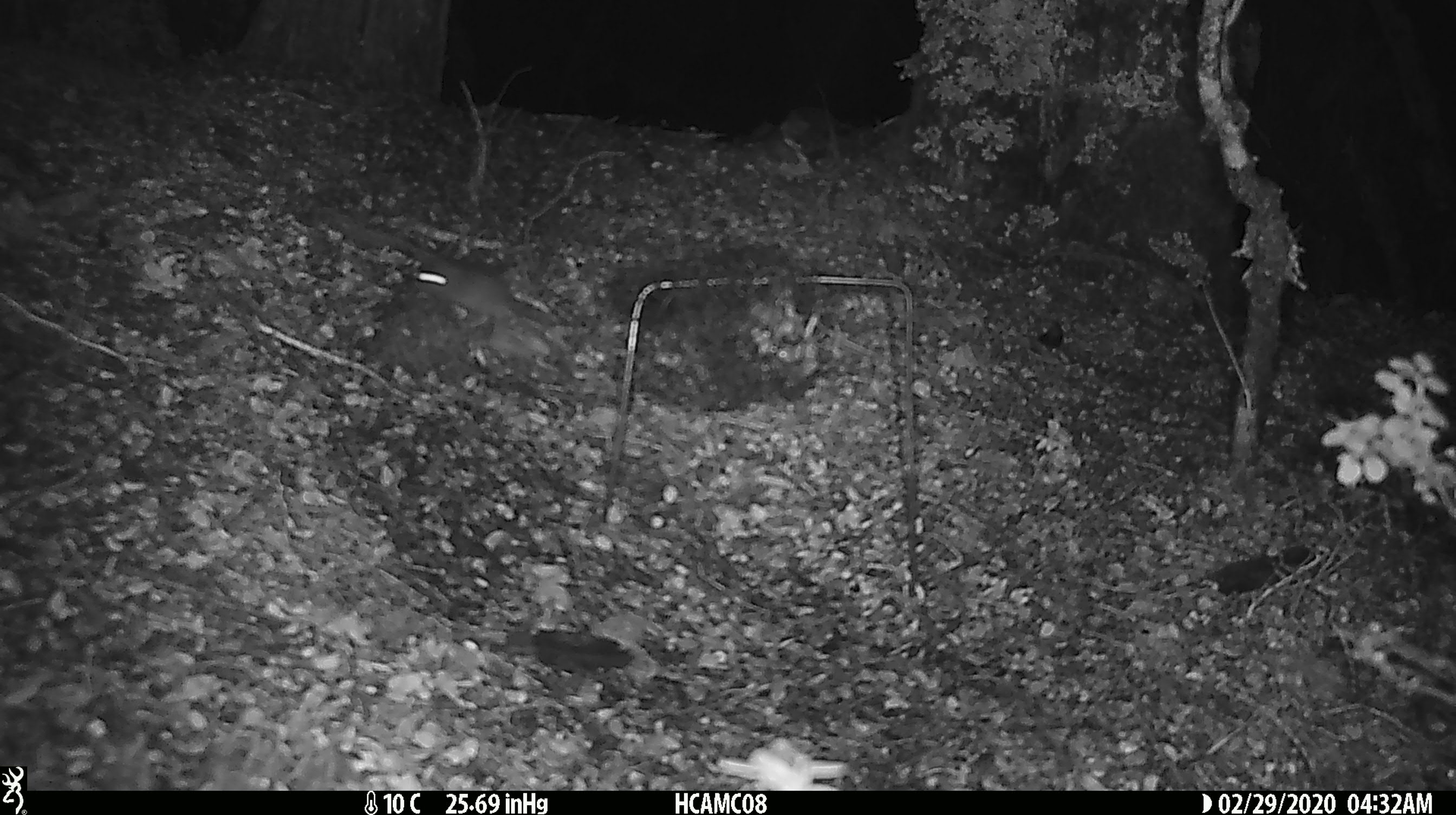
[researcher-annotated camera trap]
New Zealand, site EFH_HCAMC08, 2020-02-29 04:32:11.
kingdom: Animalia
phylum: Chordata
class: Mammalia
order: Rodentia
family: Muridae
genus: Mus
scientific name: Mus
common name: mouse